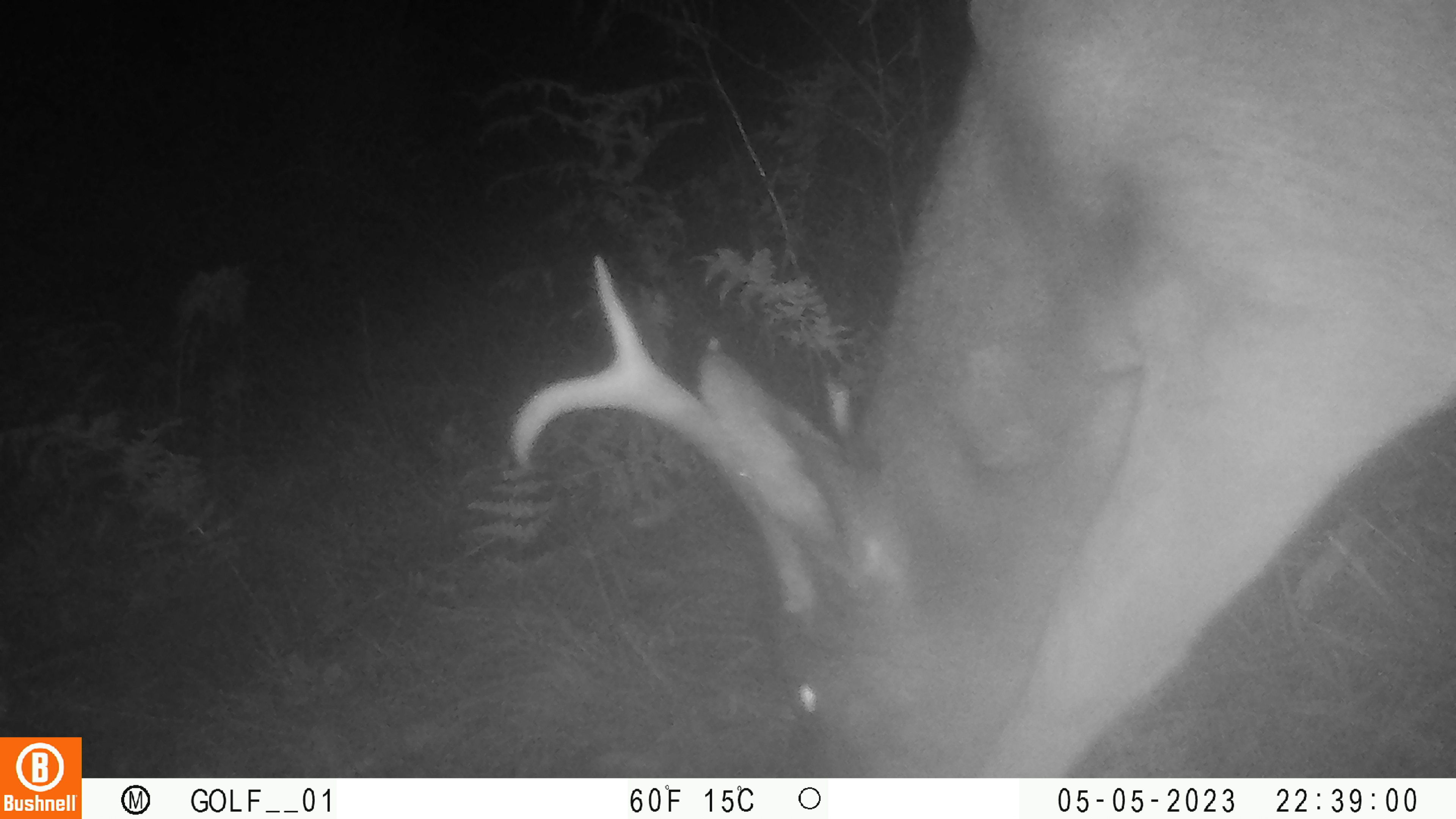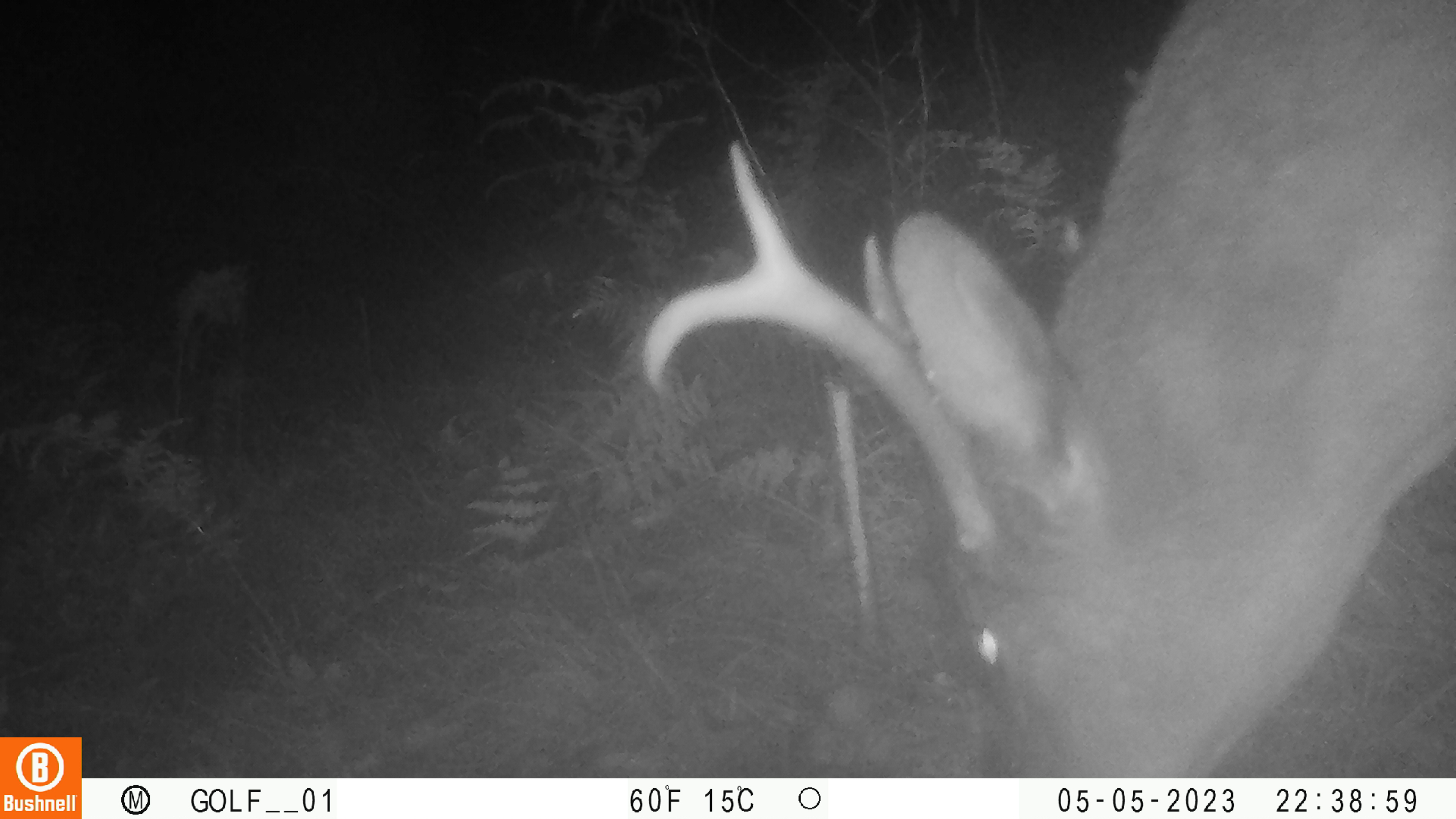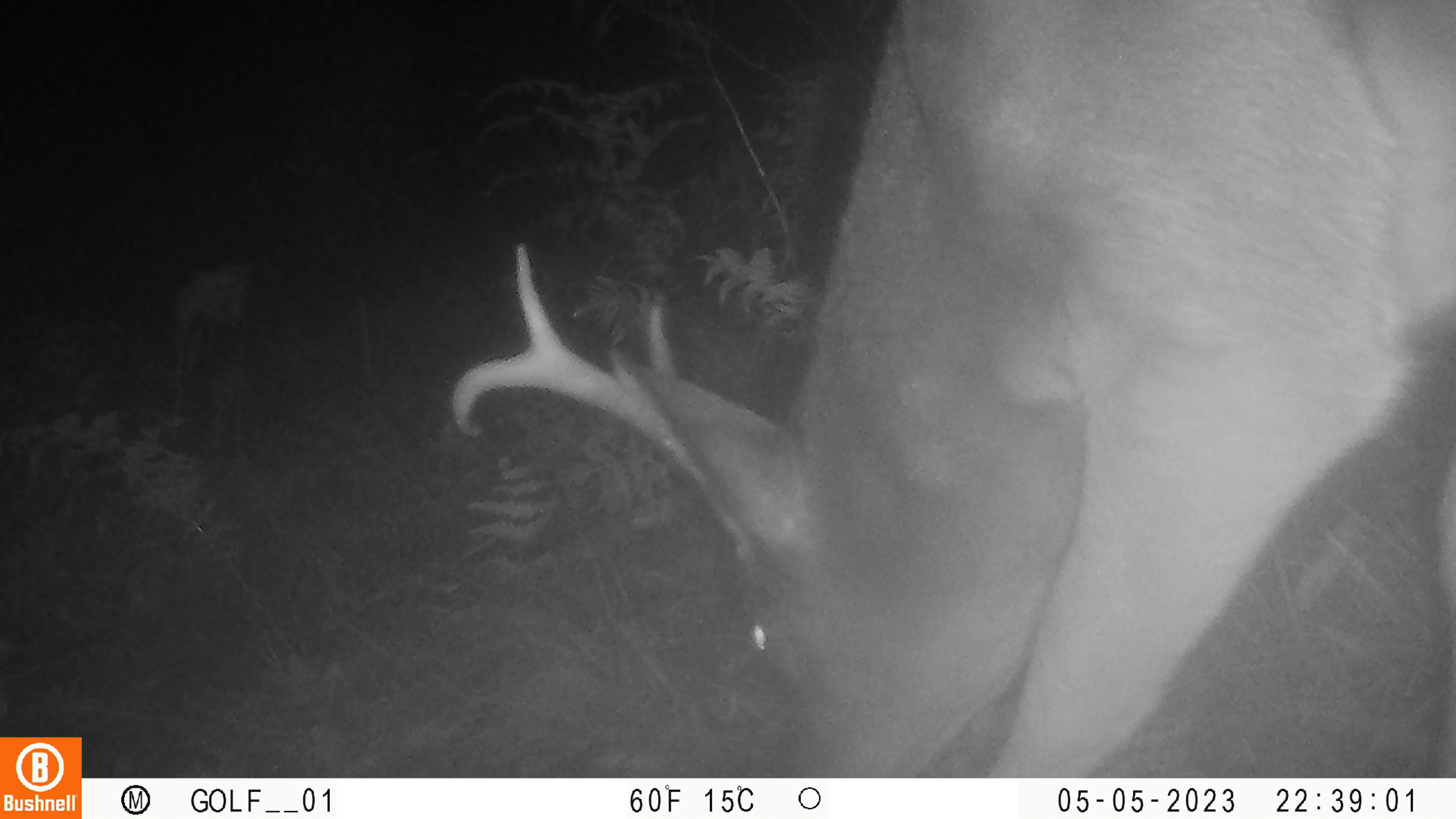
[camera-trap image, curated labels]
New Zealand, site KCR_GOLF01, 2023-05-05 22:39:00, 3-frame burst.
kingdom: Animalia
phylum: Chordata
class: Mammalia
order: Artiodactyla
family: Cervidae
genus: Odocoileus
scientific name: Odocoileus virginianus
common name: white-tailed deer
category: white tailed deer